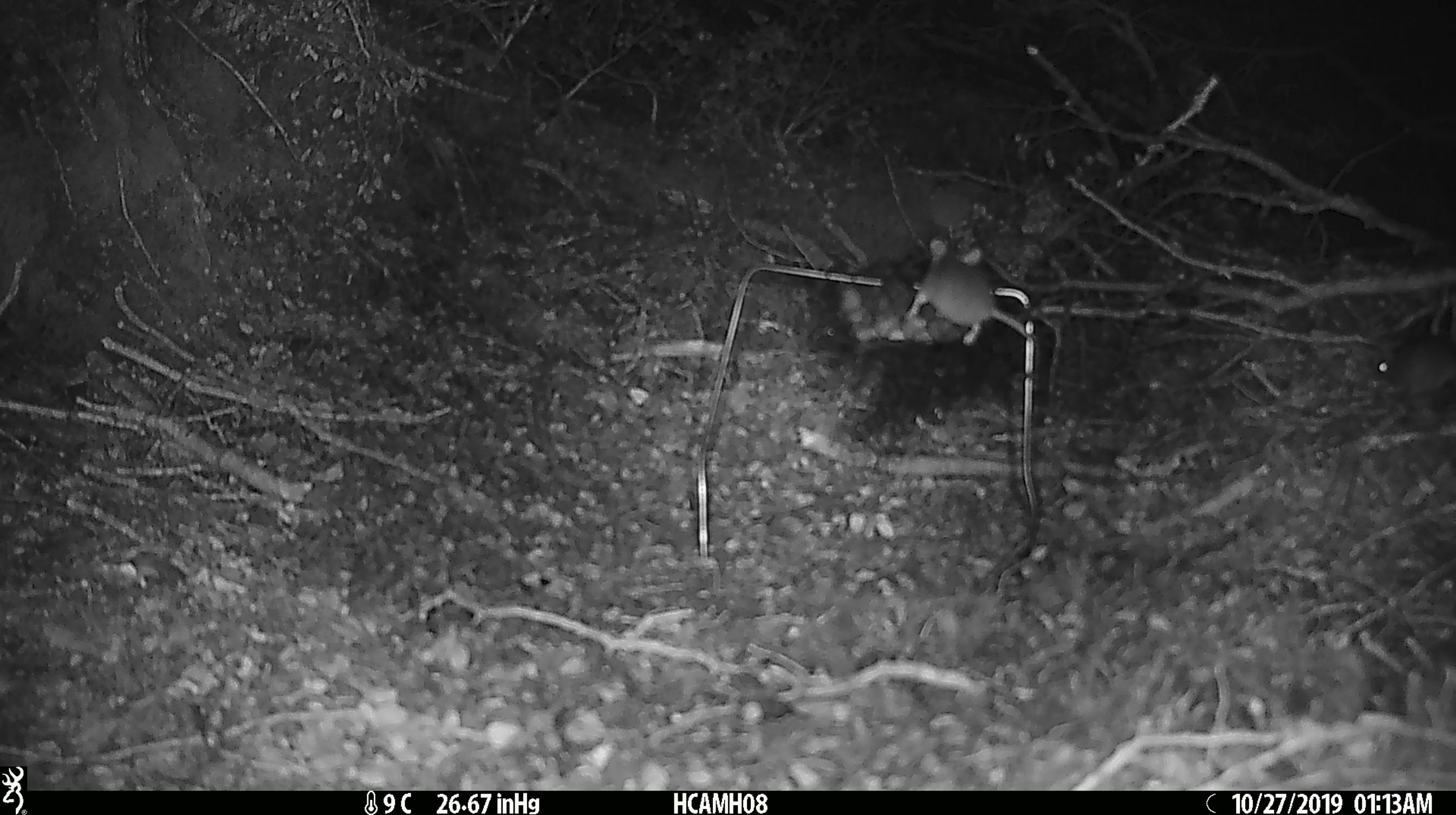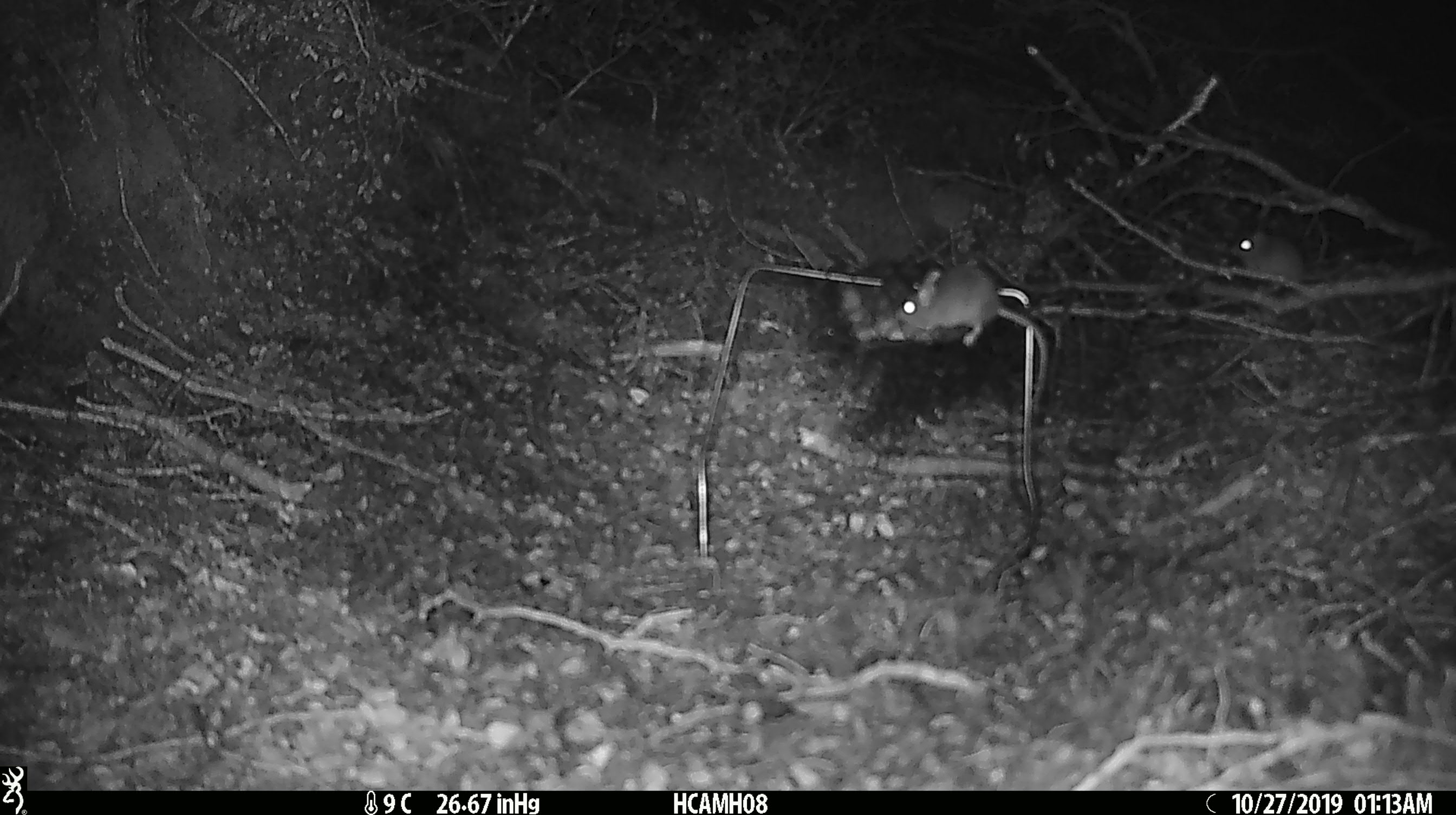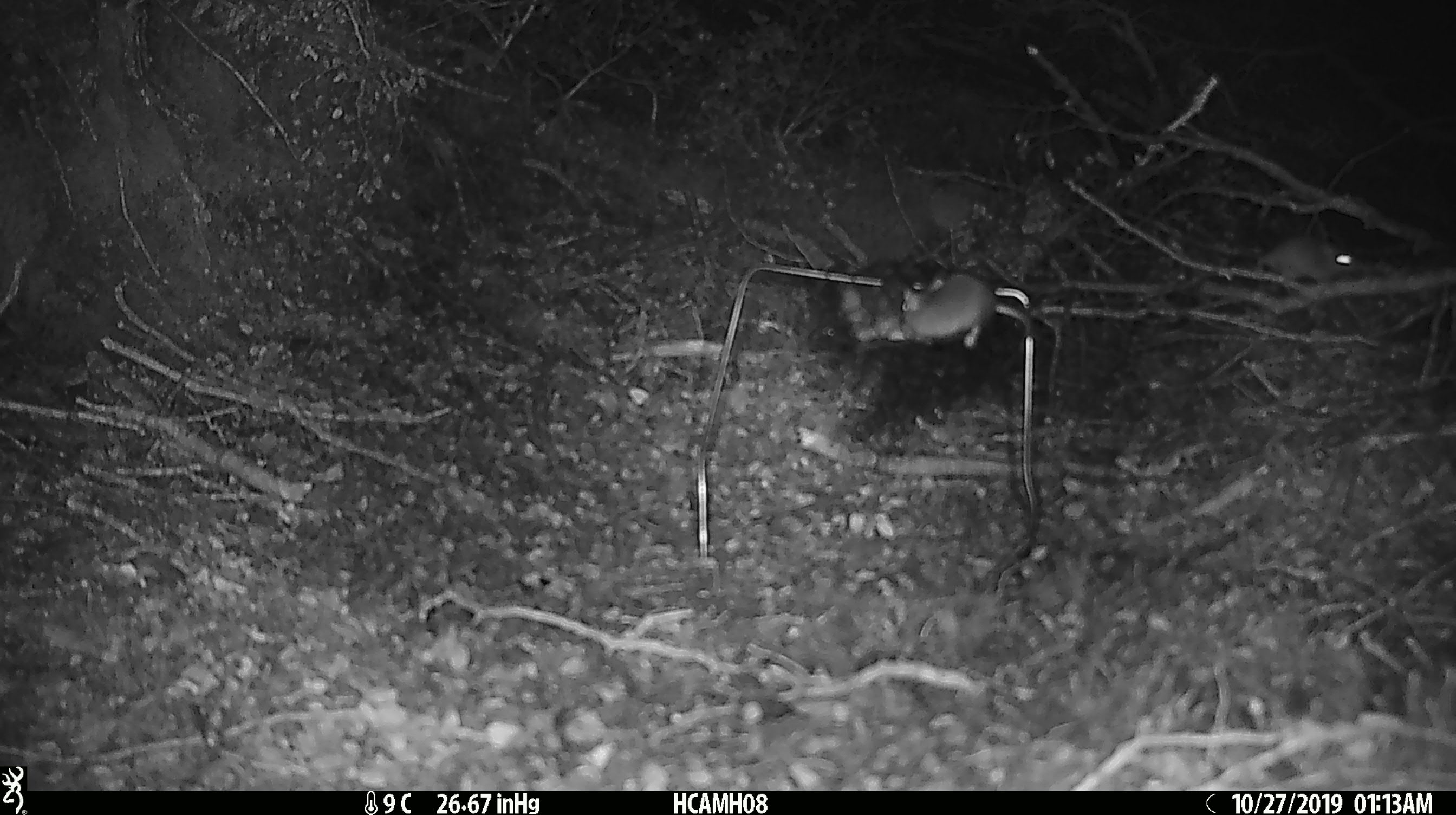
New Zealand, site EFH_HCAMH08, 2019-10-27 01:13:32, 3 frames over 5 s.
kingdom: Animalia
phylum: Chordata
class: Mammalia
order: Rodentia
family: Muridae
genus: Mus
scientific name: Mus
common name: mouse